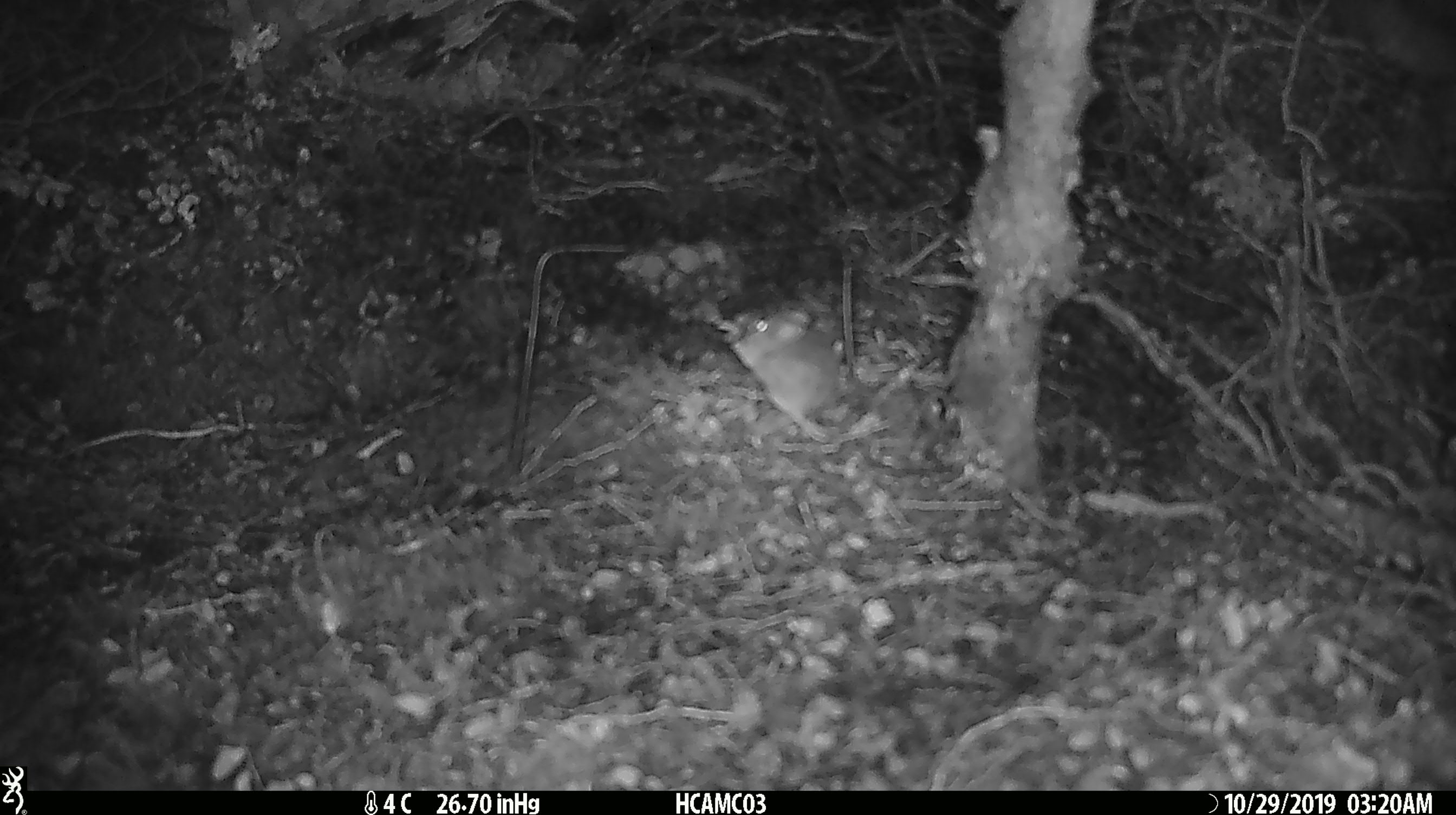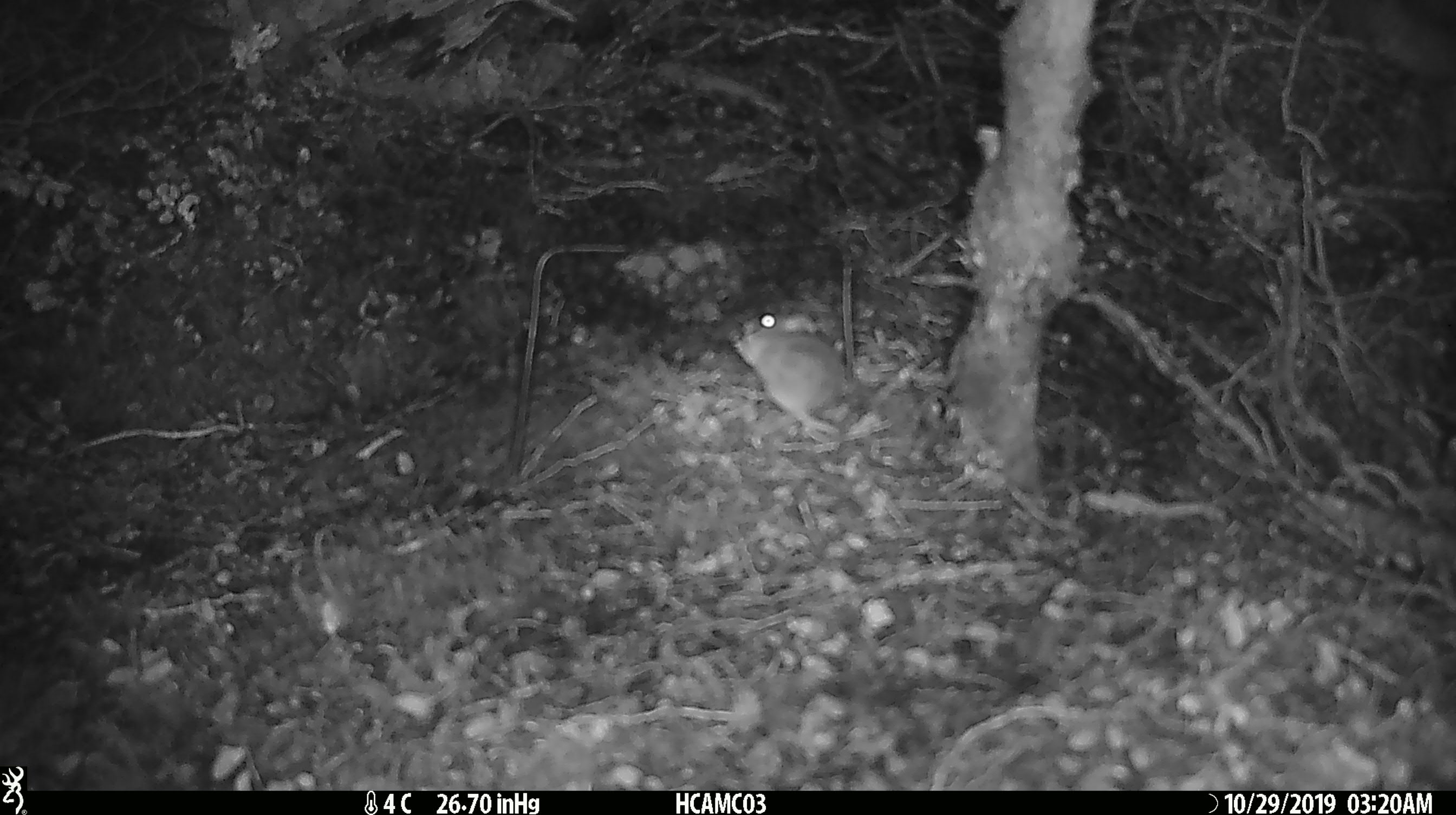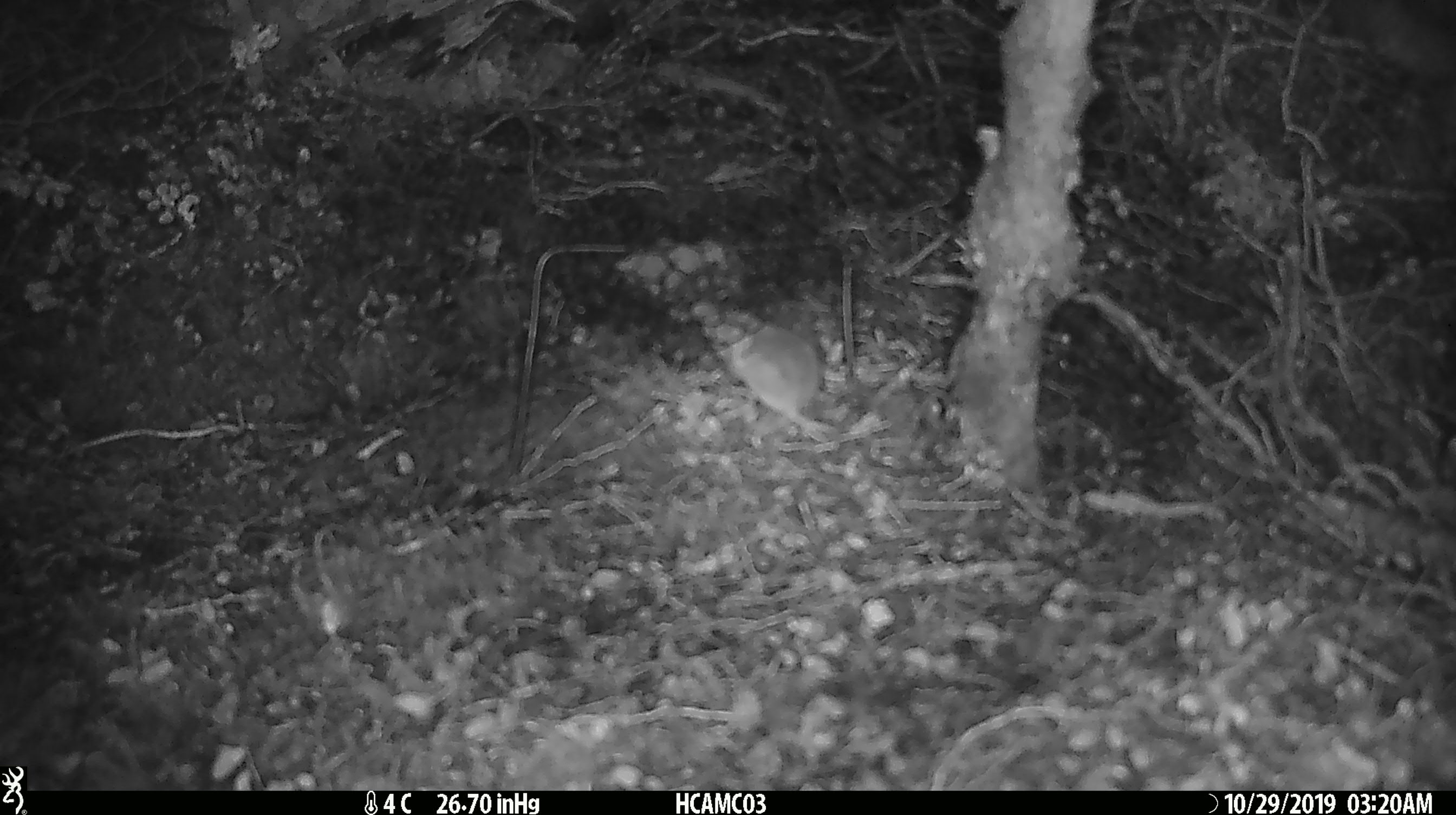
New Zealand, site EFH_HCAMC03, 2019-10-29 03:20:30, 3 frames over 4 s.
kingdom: Animalia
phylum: Chordata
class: Mammalia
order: Rodentia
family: Muridae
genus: Mus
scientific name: Mus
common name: mouse